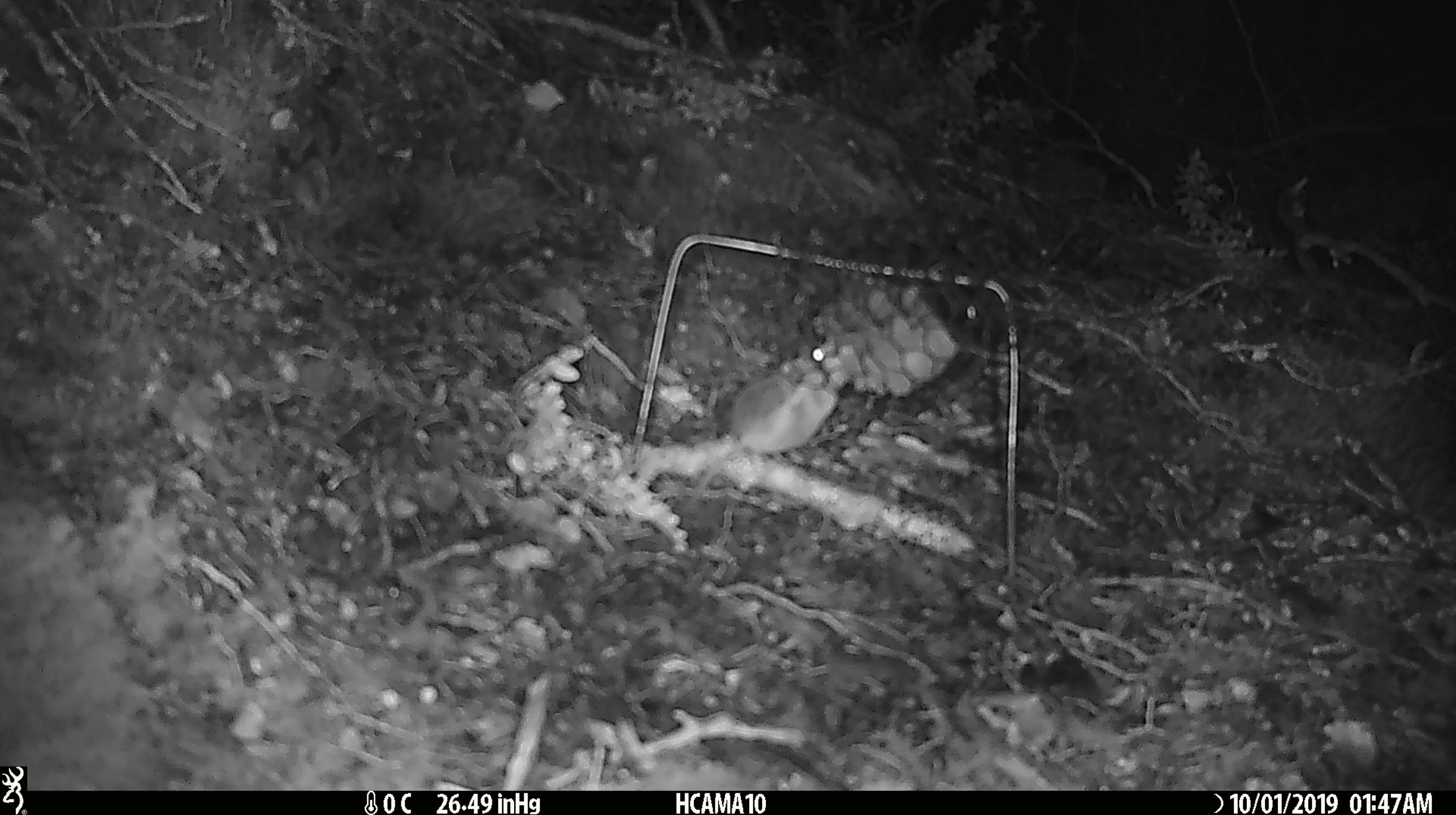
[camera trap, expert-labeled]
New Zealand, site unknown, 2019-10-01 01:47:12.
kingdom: Animalia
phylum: Chordata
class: Mammalia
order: Rodentia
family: Muridae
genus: Mus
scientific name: Mus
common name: mouse